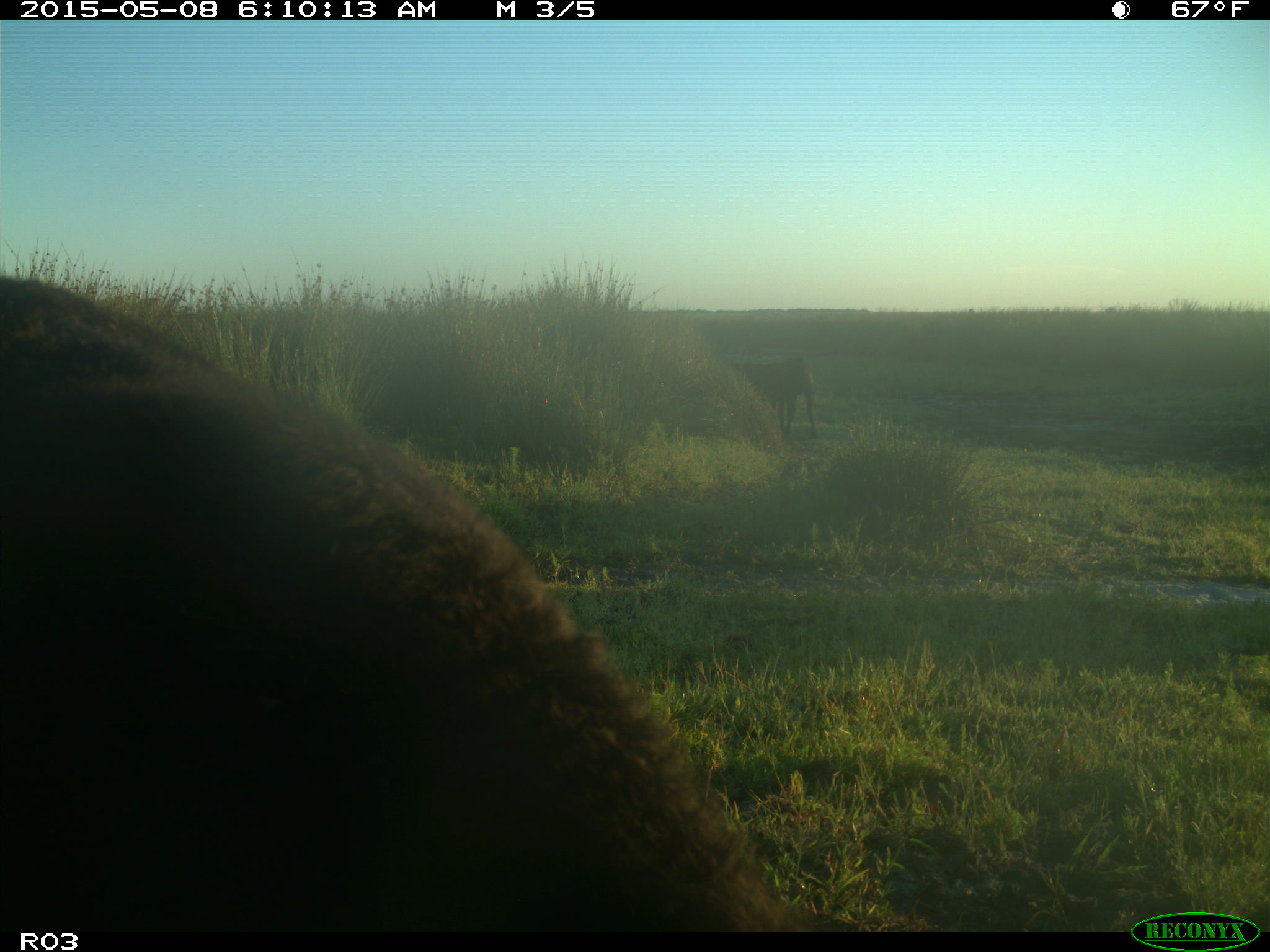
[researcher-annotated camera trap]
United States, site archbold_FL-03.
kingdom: Animalia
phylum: Chordata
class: Mammalia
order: Artiodactyla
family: Bovidae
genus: Bos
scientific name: Bos taurus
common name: domestic cow